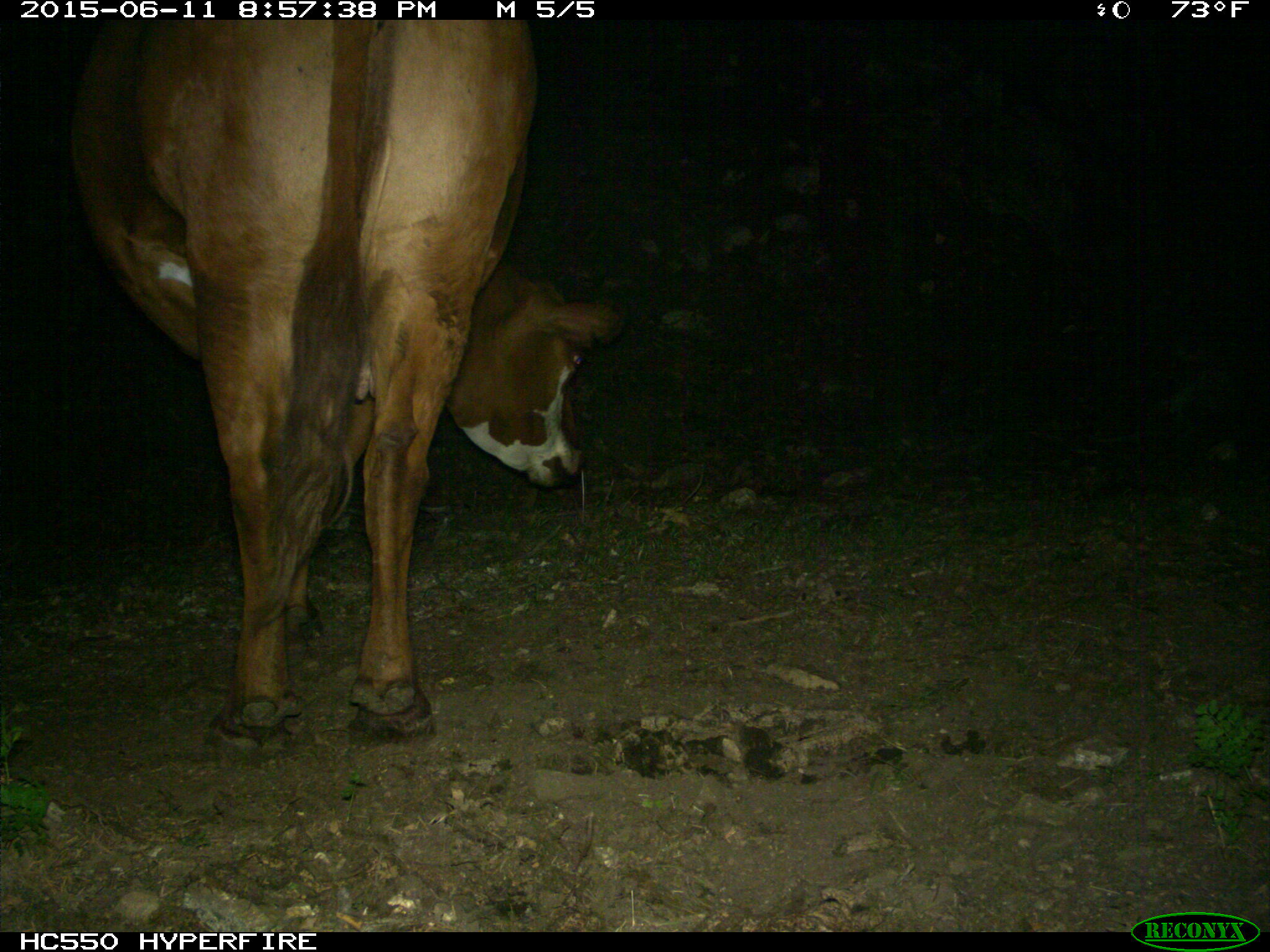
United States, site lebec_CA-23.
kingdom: Animalia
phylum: Chordata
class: Mammalia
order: Artiodactyla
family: Bovidae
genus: Bos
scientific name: Bos taurus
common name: domestic cow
Bos taurus (domestic cow).